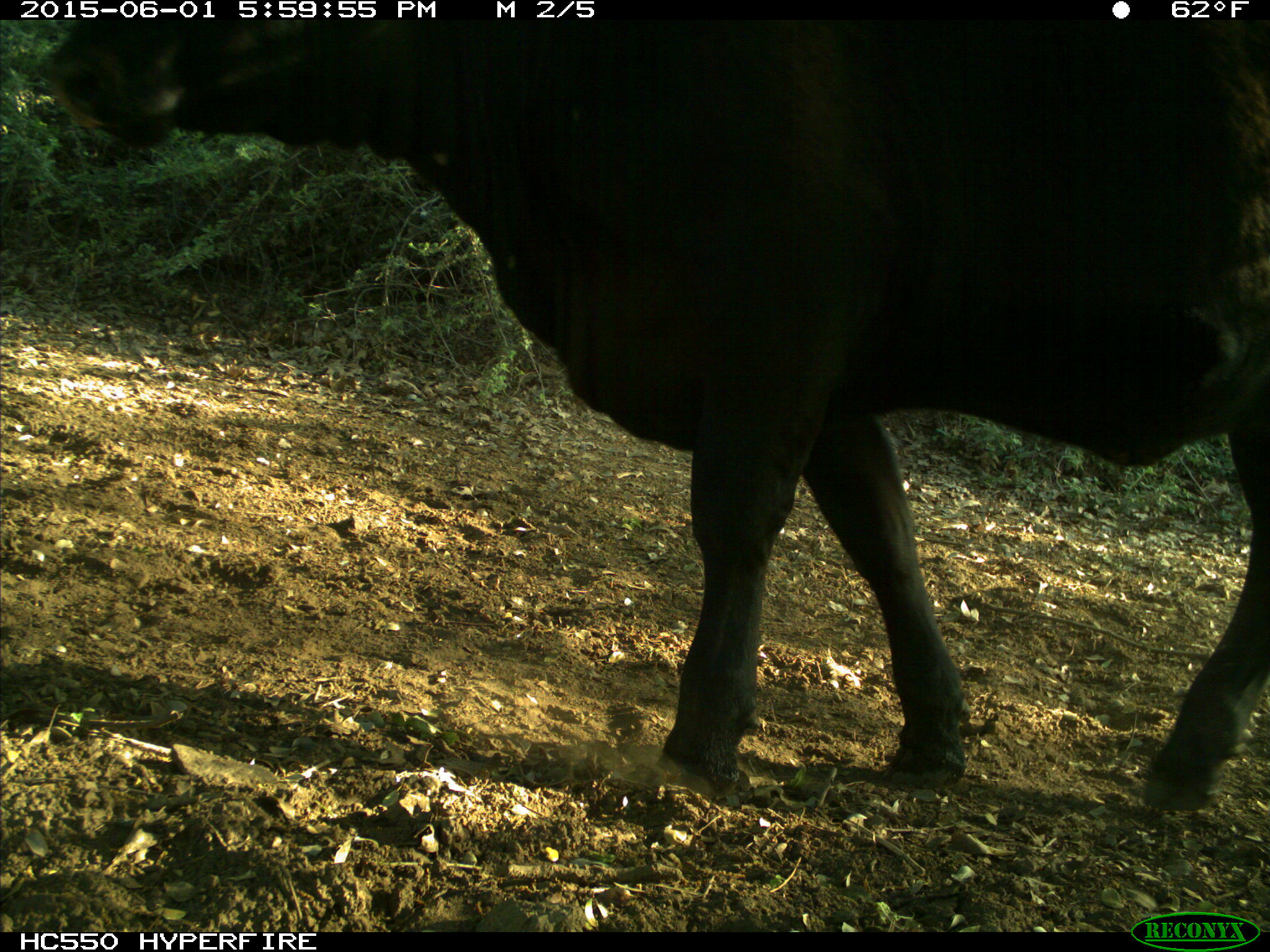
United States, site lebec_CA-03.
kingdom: Animalia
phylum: Chordata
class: Mammalia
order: Artiodactyla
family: Bovidae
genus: Bos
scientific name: Bos taurus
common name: domestic cow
Bos taurus (domestic cow).